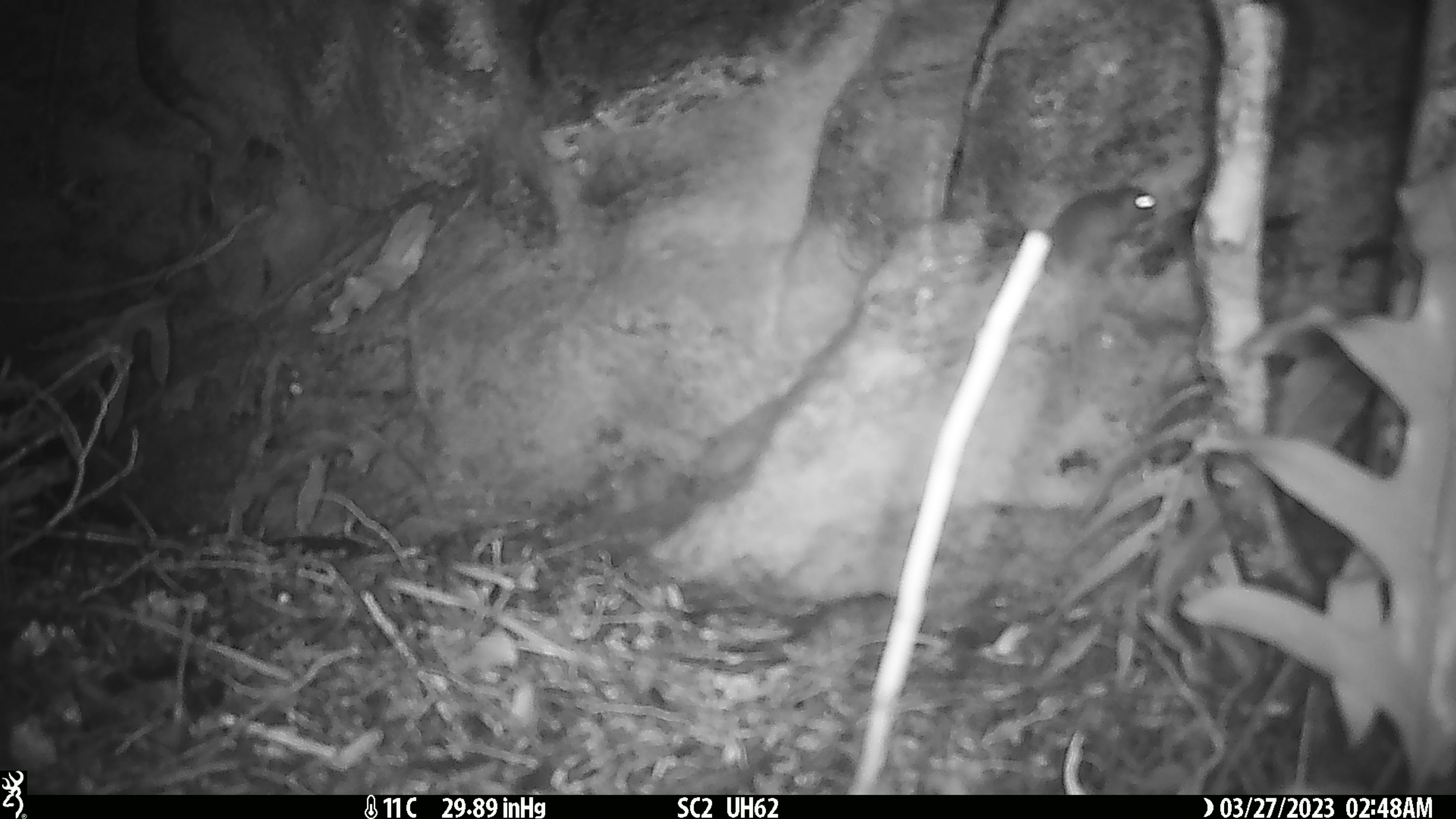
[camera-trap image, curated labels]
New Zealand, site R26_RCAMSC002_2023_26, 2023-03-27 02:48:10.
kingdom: Animalia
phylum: Chordata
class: Mammalia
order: Rodentia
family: Muridae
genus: Mus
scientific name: Mus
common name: mouse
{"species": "mouse (Mus)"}